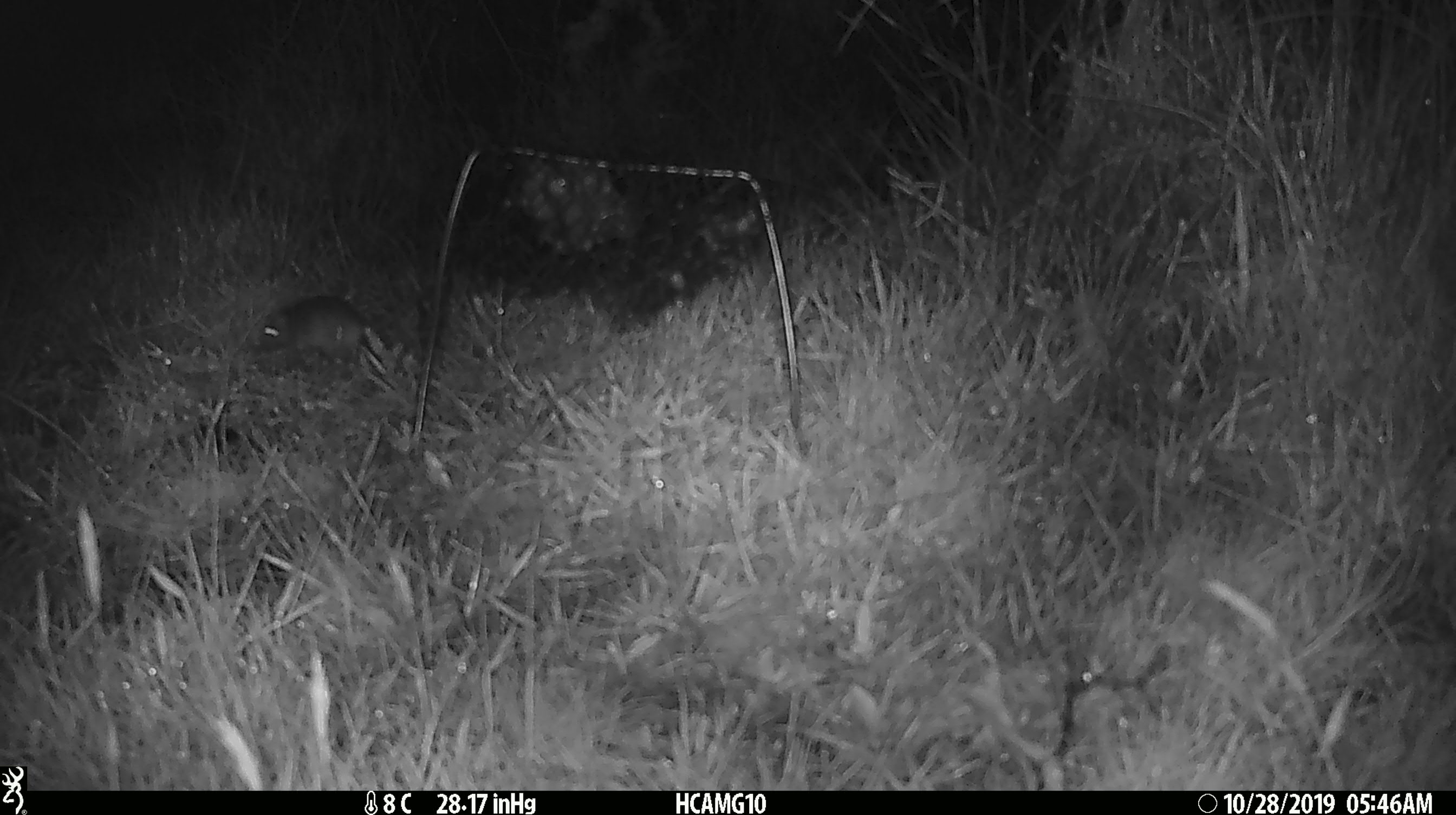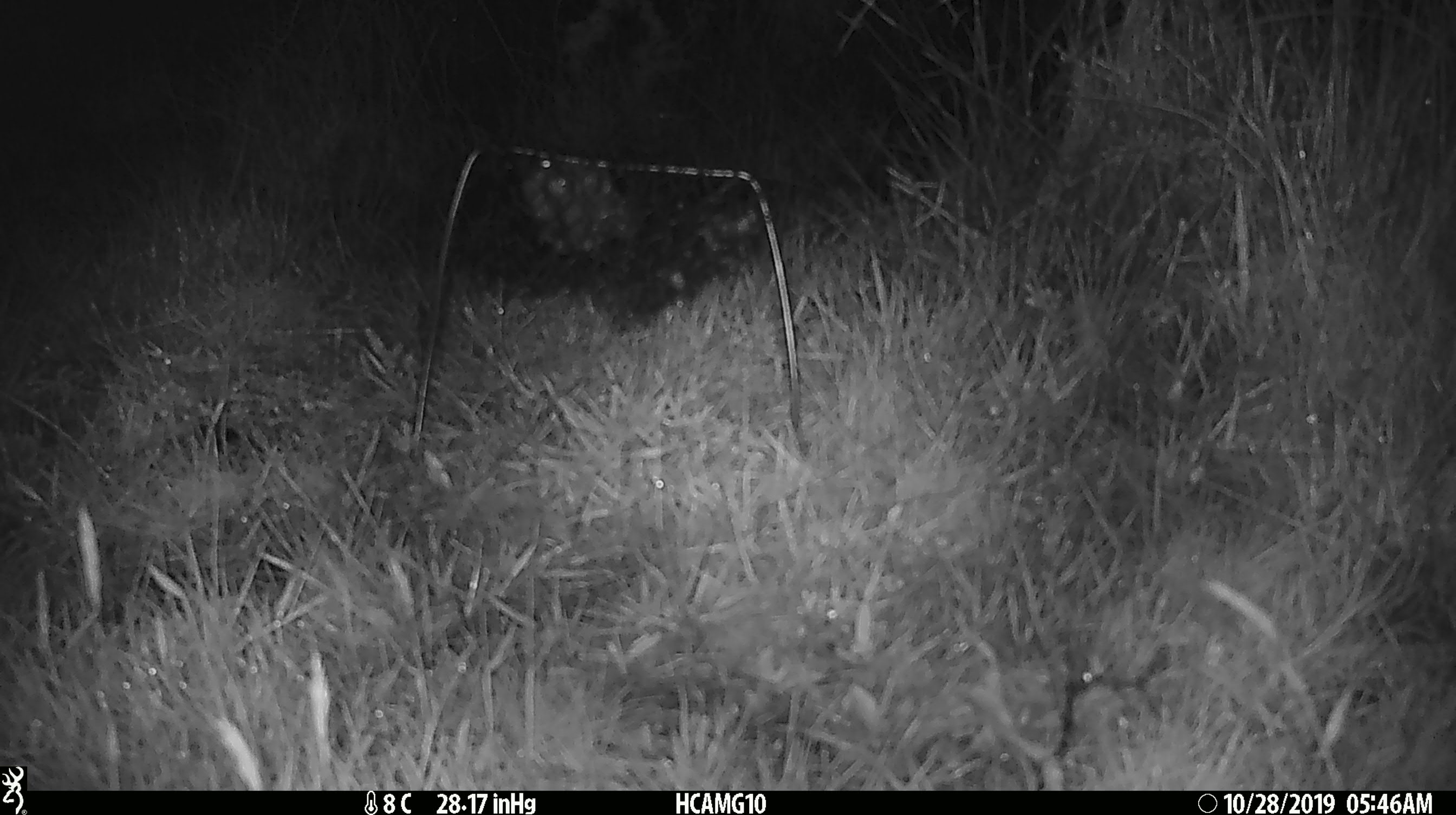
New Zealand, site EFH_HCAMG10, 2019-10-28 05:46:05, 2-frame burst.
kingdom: Animalia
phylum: Chordata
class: Mammalia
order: Rodentia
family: Muridae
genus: Mus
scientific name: Mus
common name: mouse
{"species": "mouse (Mus)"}